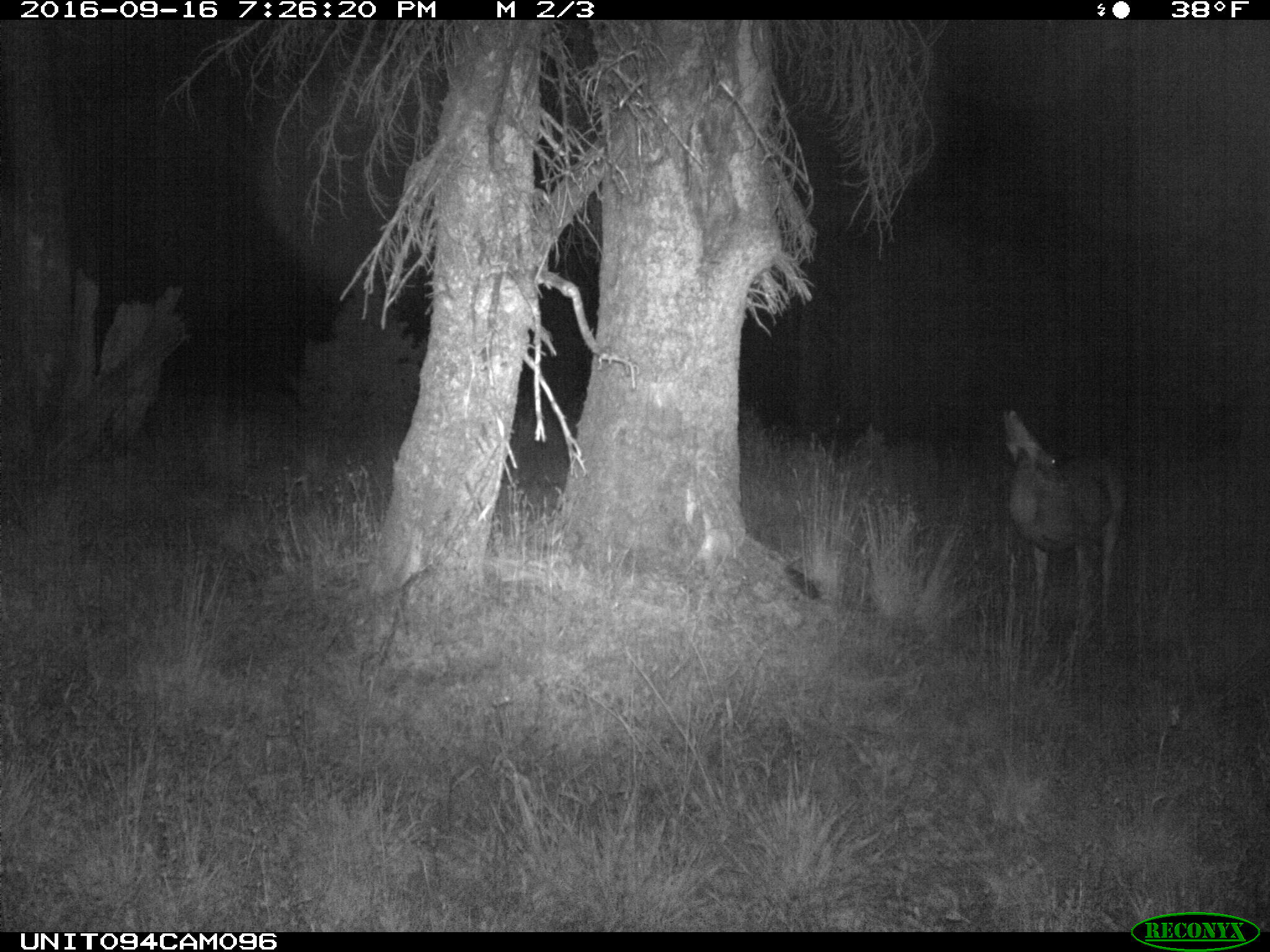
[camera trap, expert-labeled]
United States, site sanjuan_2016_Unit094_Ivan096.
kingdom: Animalia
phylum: Chordata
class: Mammalia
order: Artiodactyla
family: Cervidae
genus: Odocoileus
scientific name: Odocoileus hemionus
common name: mule deer